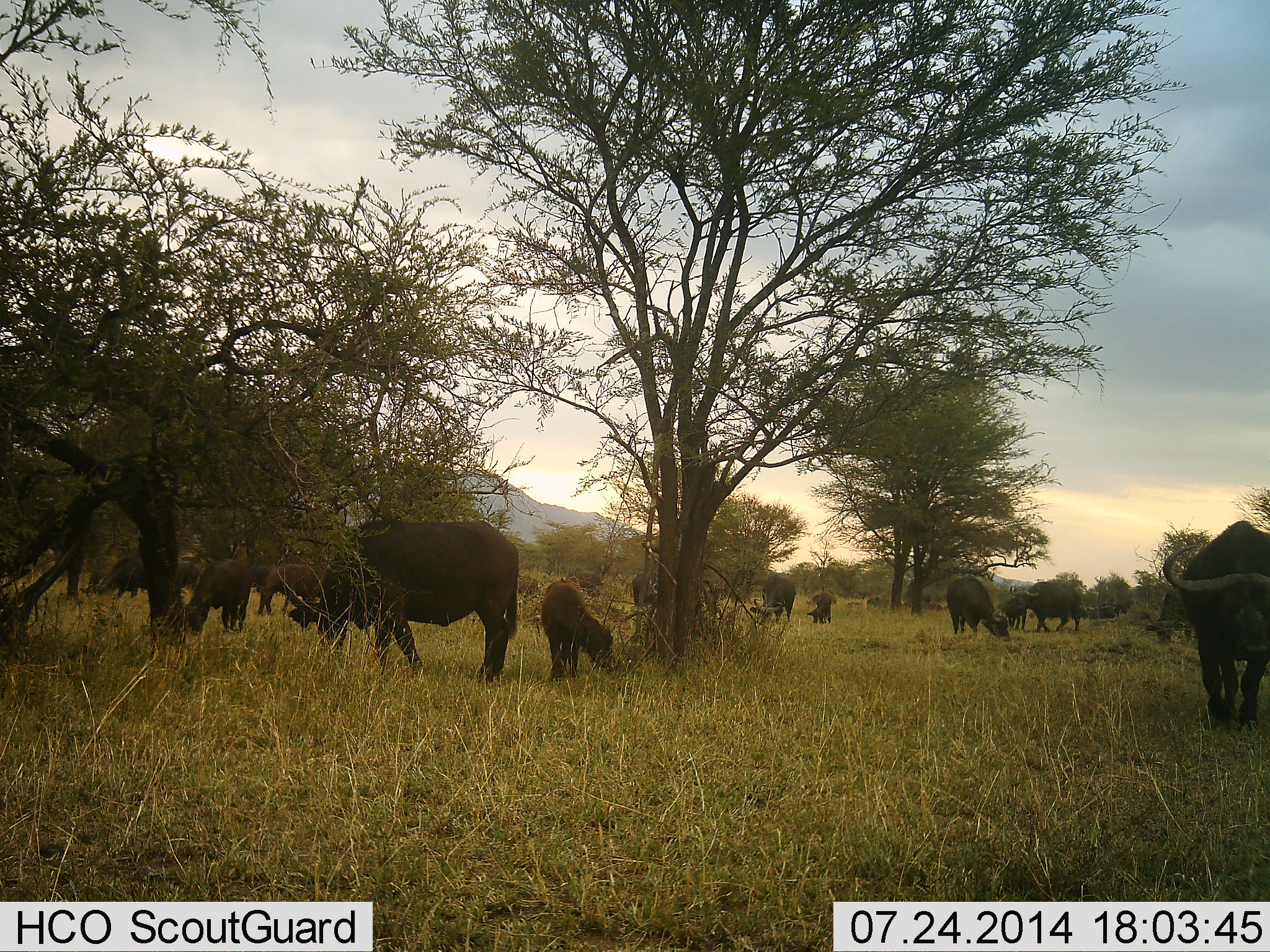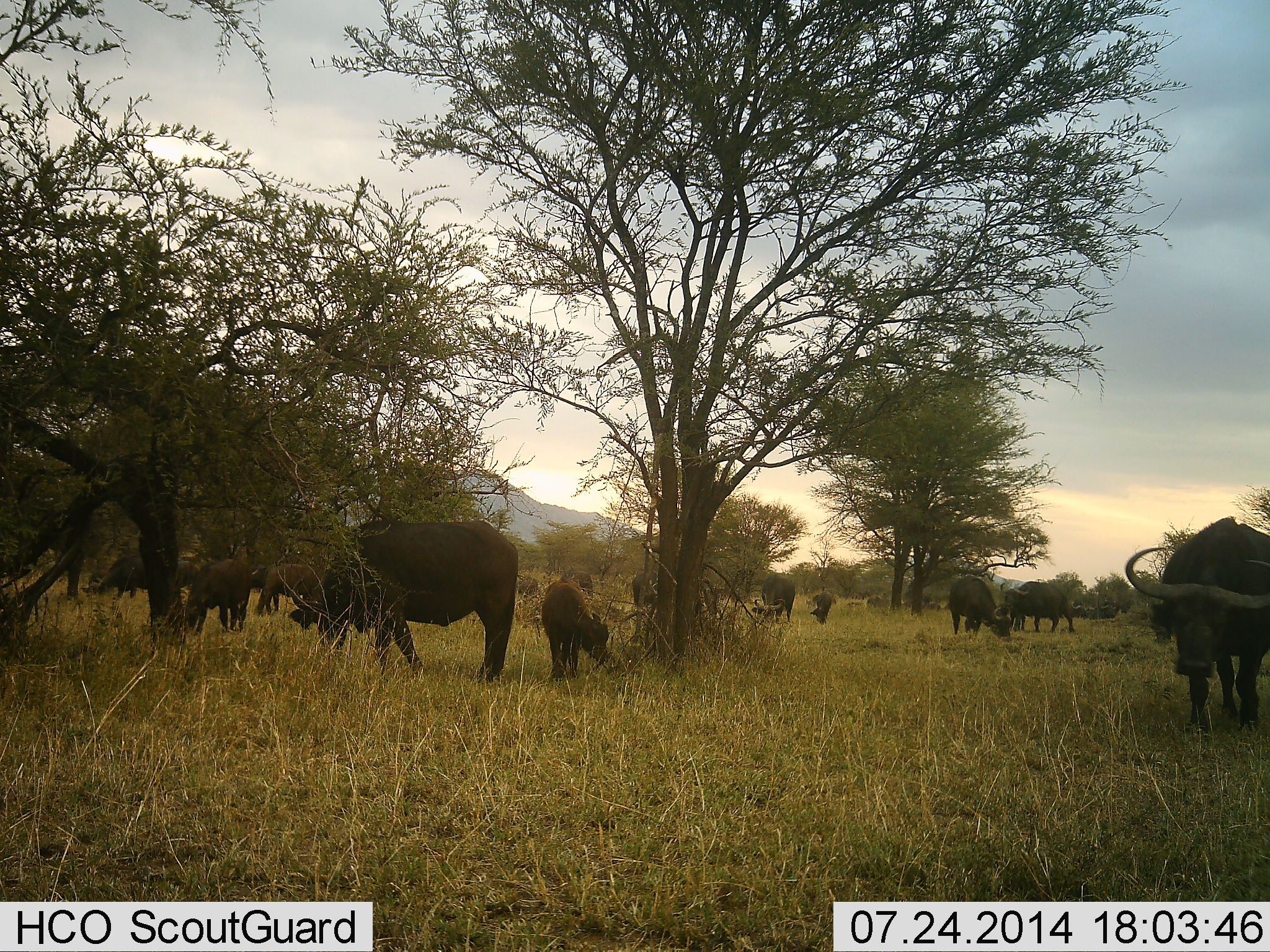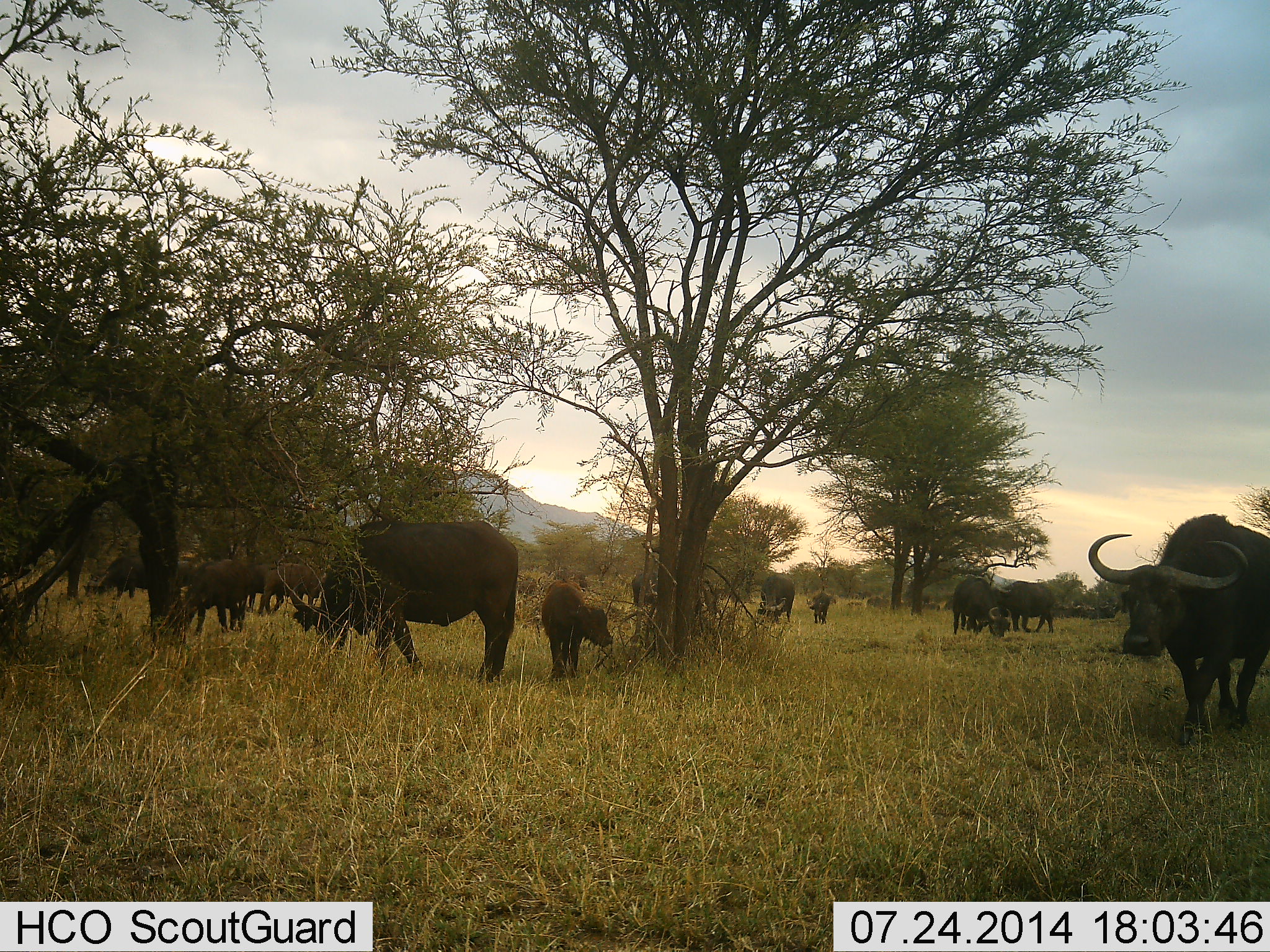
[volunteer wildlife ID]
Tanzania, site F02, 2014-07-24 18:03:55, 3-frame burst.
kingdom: Animalia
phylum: Chordata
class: Mammalia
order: Artiodactyla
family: Bovidae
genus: Syncerus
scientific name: Syncerus caffer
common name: cape buffalo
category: buffalo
Buffalo (cape buffalo) (Syncerus caffer), count 11-50. Behavior (volunteer vote fractions): standing 20%, resting 0%, moving 80%, interacting 0%. Young present (vote fraction): 90%. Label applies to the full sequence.